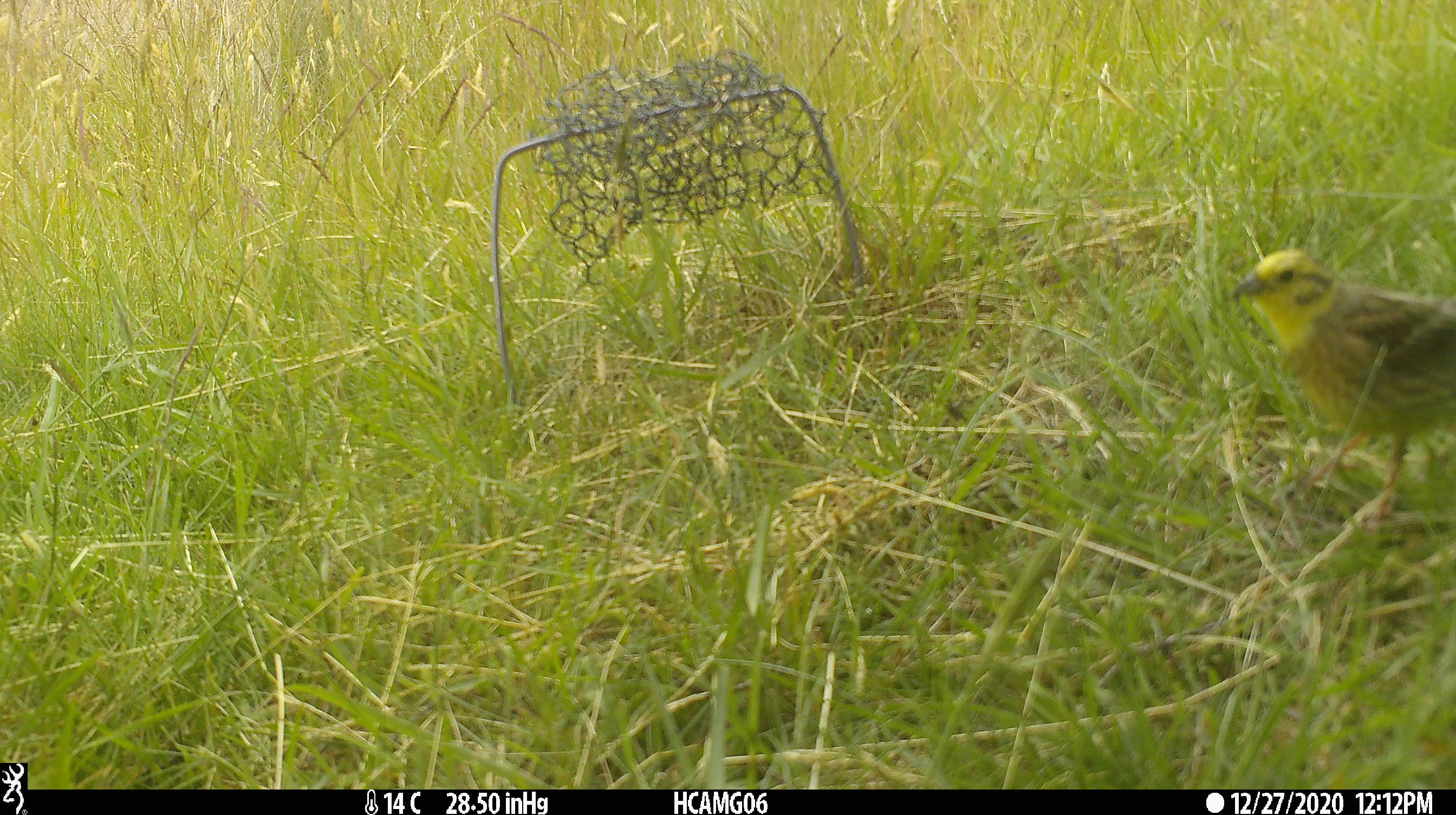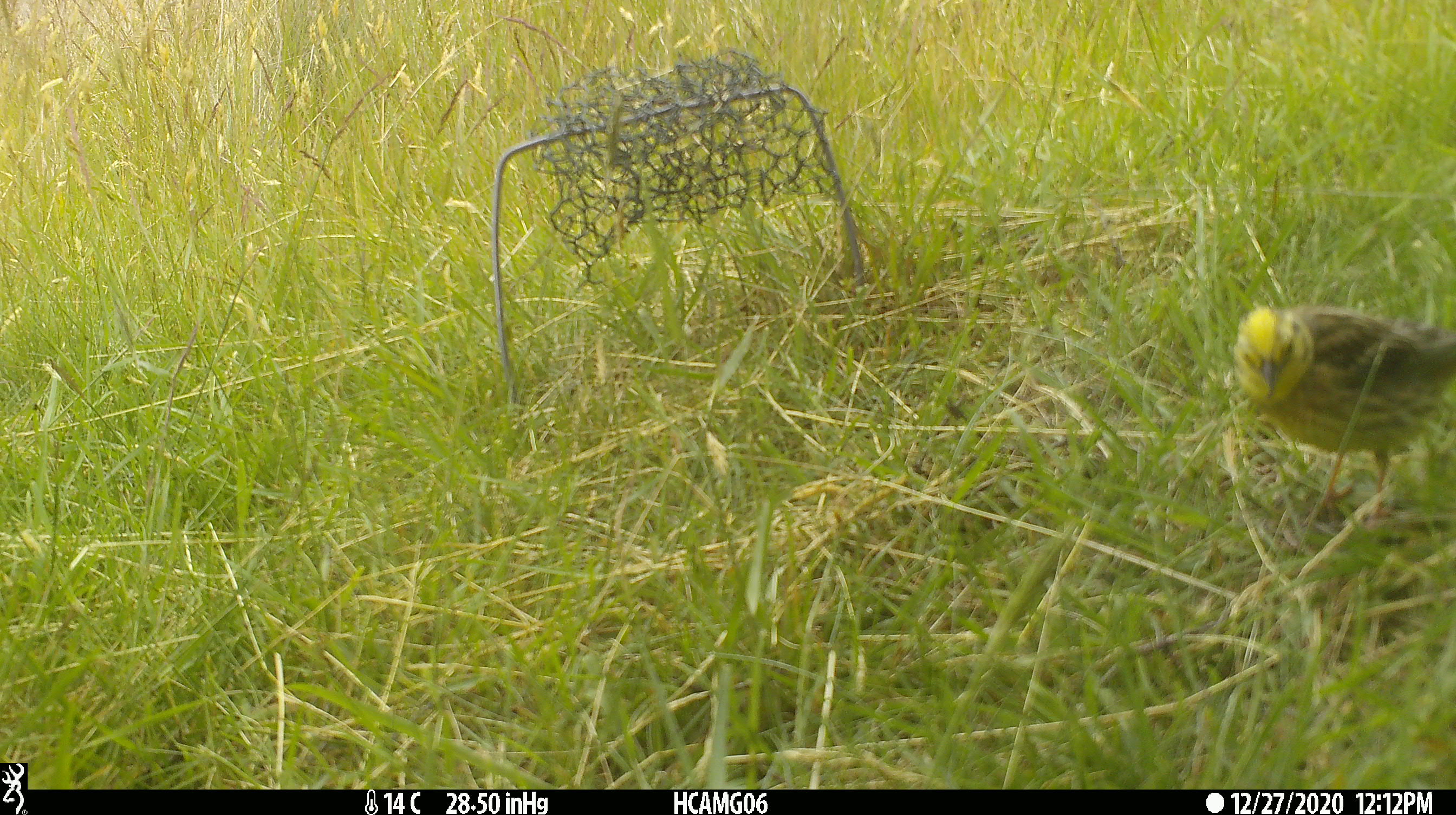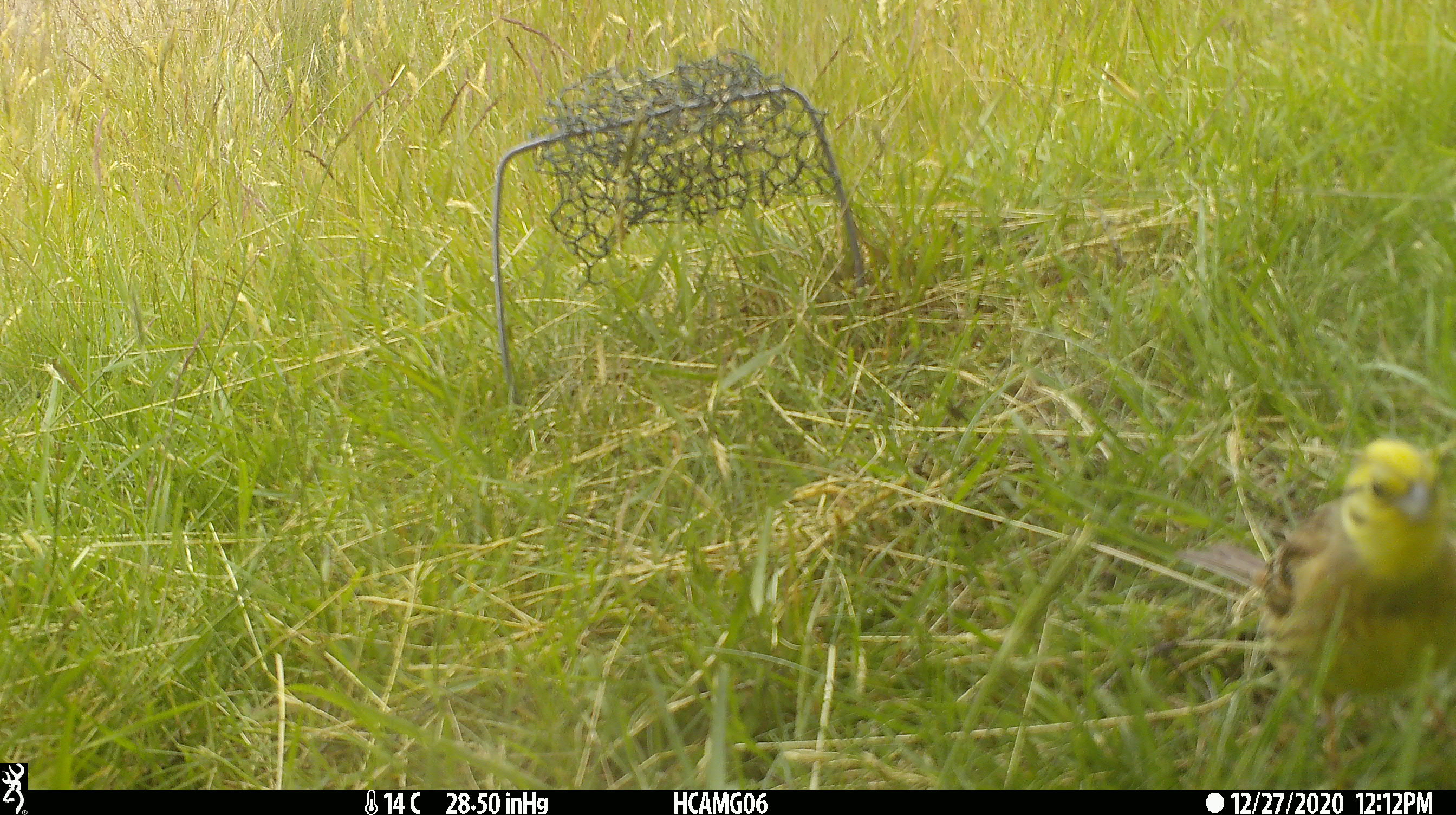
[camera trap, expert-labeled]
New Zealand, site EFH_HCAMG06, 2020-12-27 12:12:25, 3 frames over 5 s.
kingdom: Animalia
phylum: Chordata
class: Aves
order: Passeriformes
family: Emberizidae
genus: Emberiza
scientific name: Emberiza citrinella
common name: yellowhammer